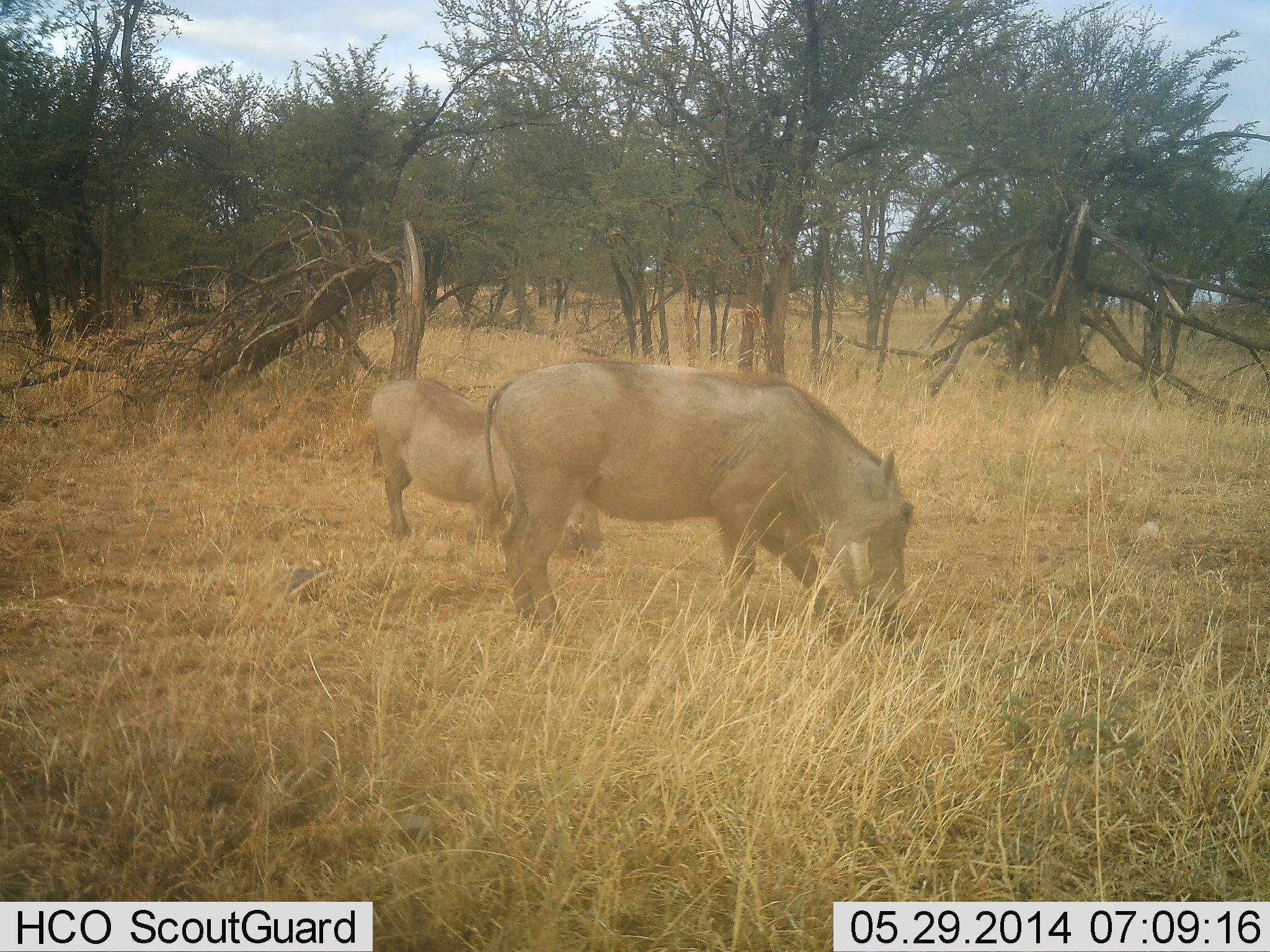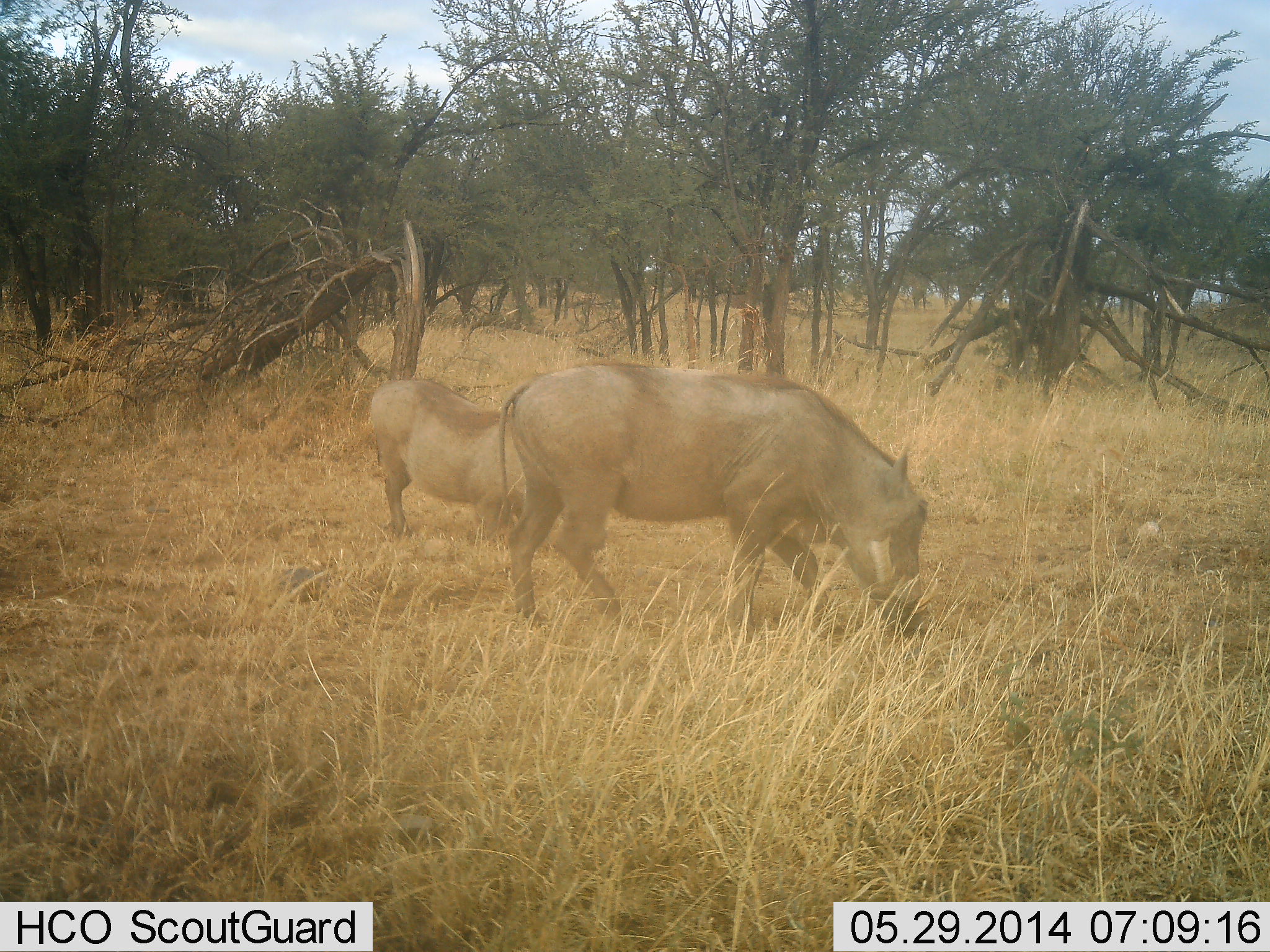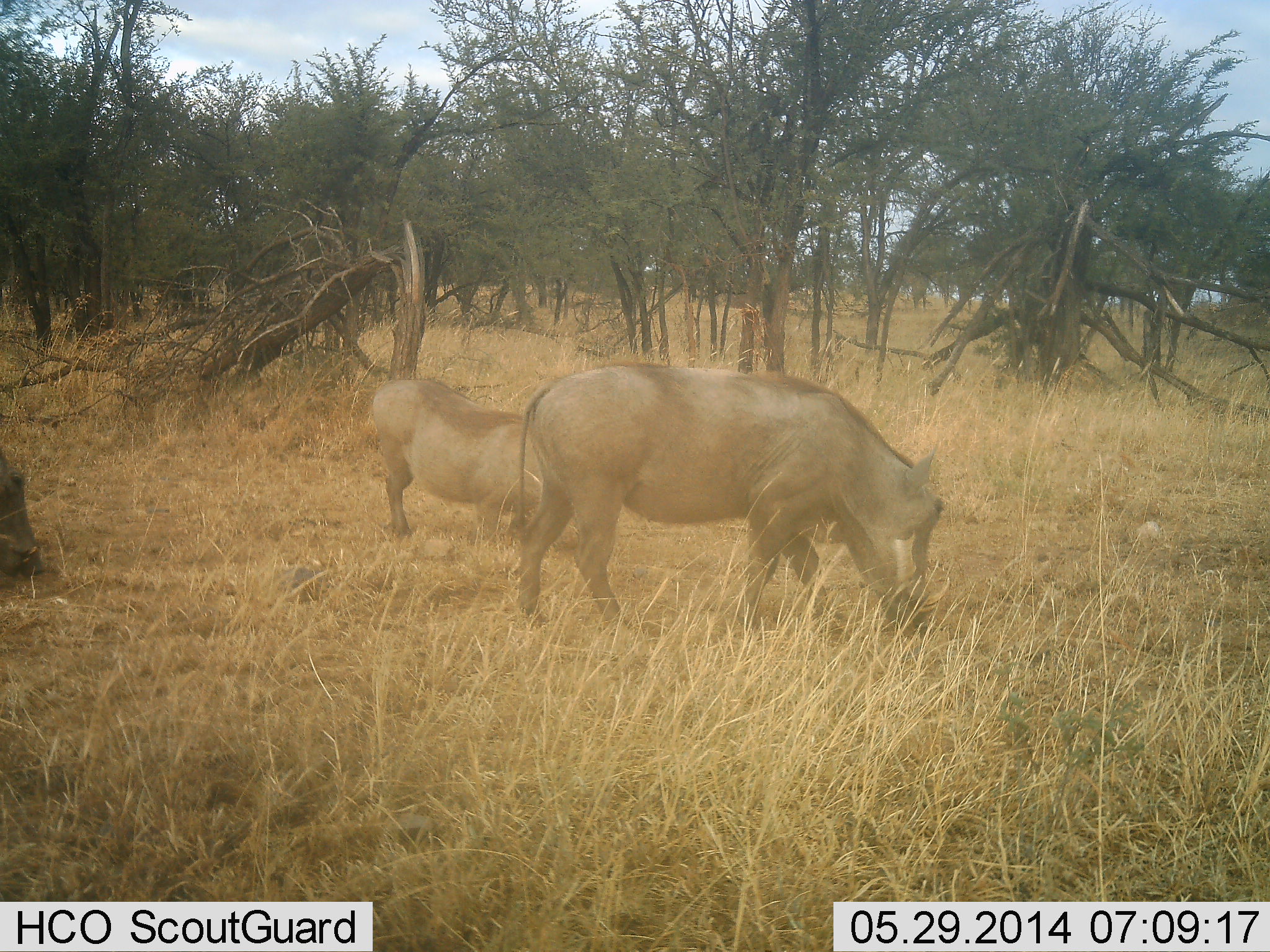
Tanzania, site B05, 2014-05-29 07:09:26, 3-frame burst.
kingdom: Animalia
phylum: Chordata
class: Mammalia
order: Artiodactyla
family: Suidae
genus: Phacochoerus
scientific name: Phacochoerus africanus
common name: warthog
Warthog (Phacochoerus africanus), count 3. Behavior (volunteer vote fractions): standing 25%, resting 2%, moving 31%, interacting 3%. Young present (vote fraction): 2%. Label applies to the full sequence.